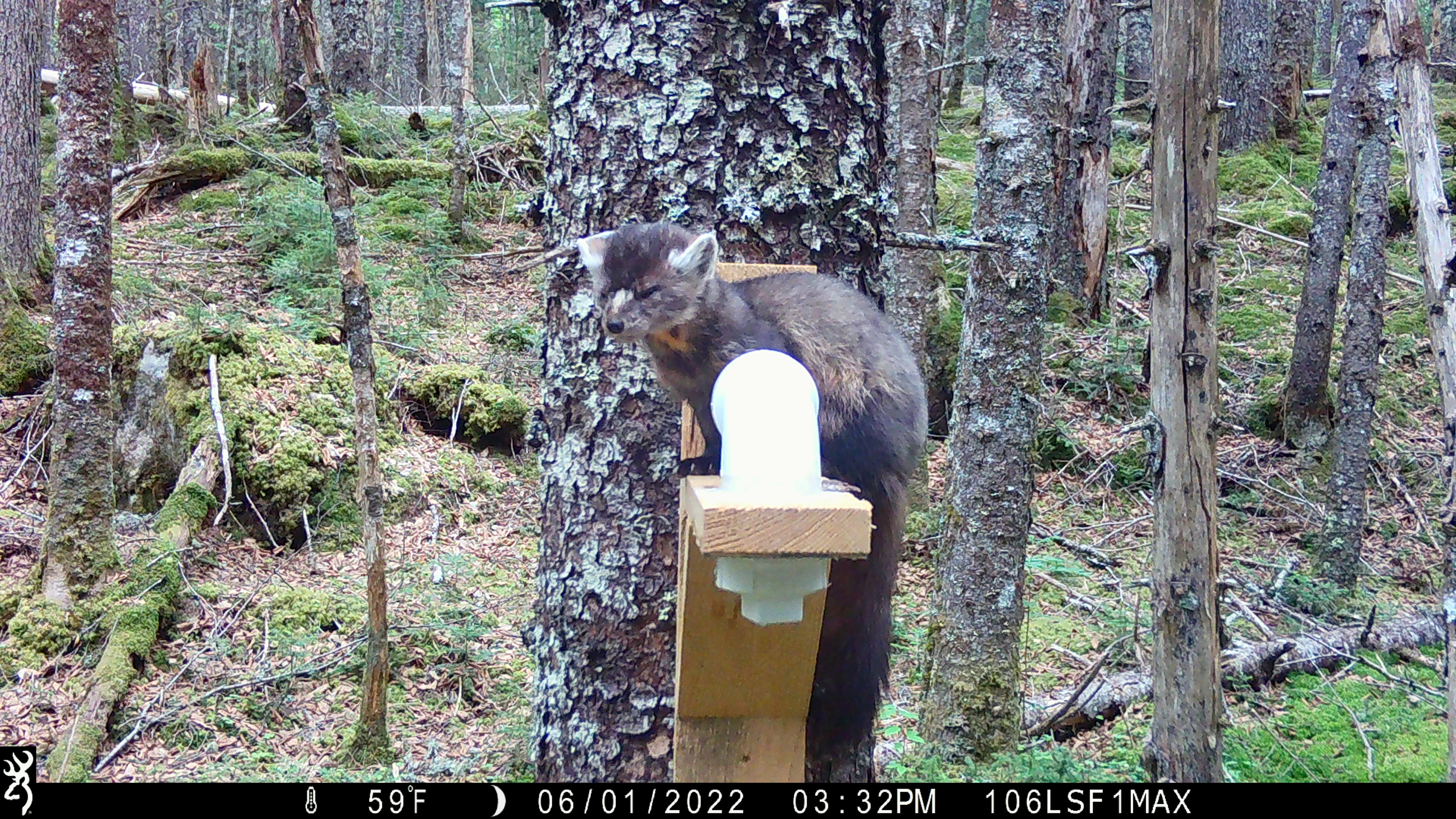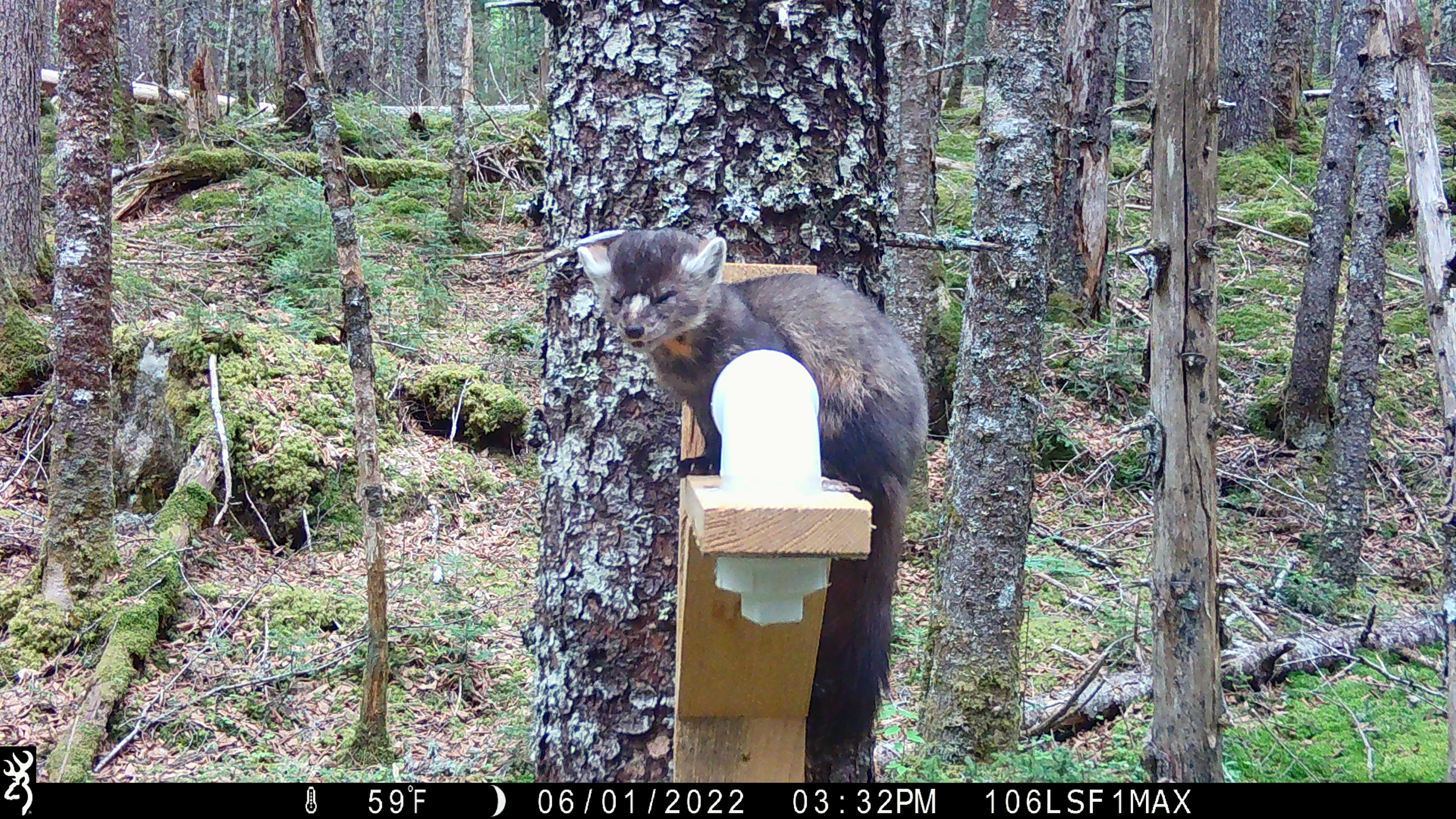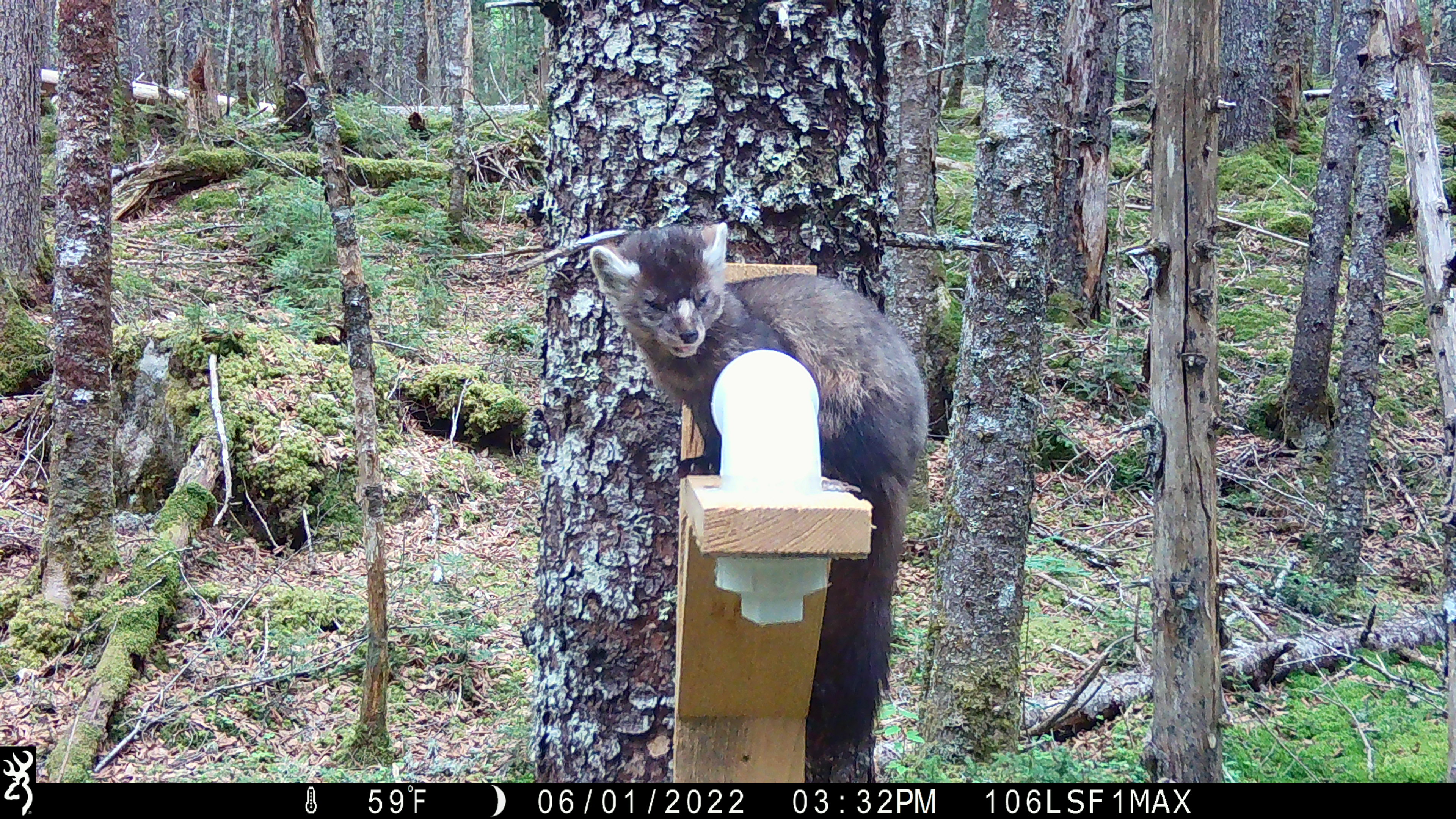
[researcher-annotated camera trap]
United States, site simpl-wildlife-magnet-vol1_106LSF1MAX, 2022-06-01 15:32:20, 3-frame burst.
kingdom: Animalia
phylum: Chordata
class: Mammalia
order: Carnivora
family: Mustelidae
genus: Martes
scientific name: Martes americana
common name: american marten